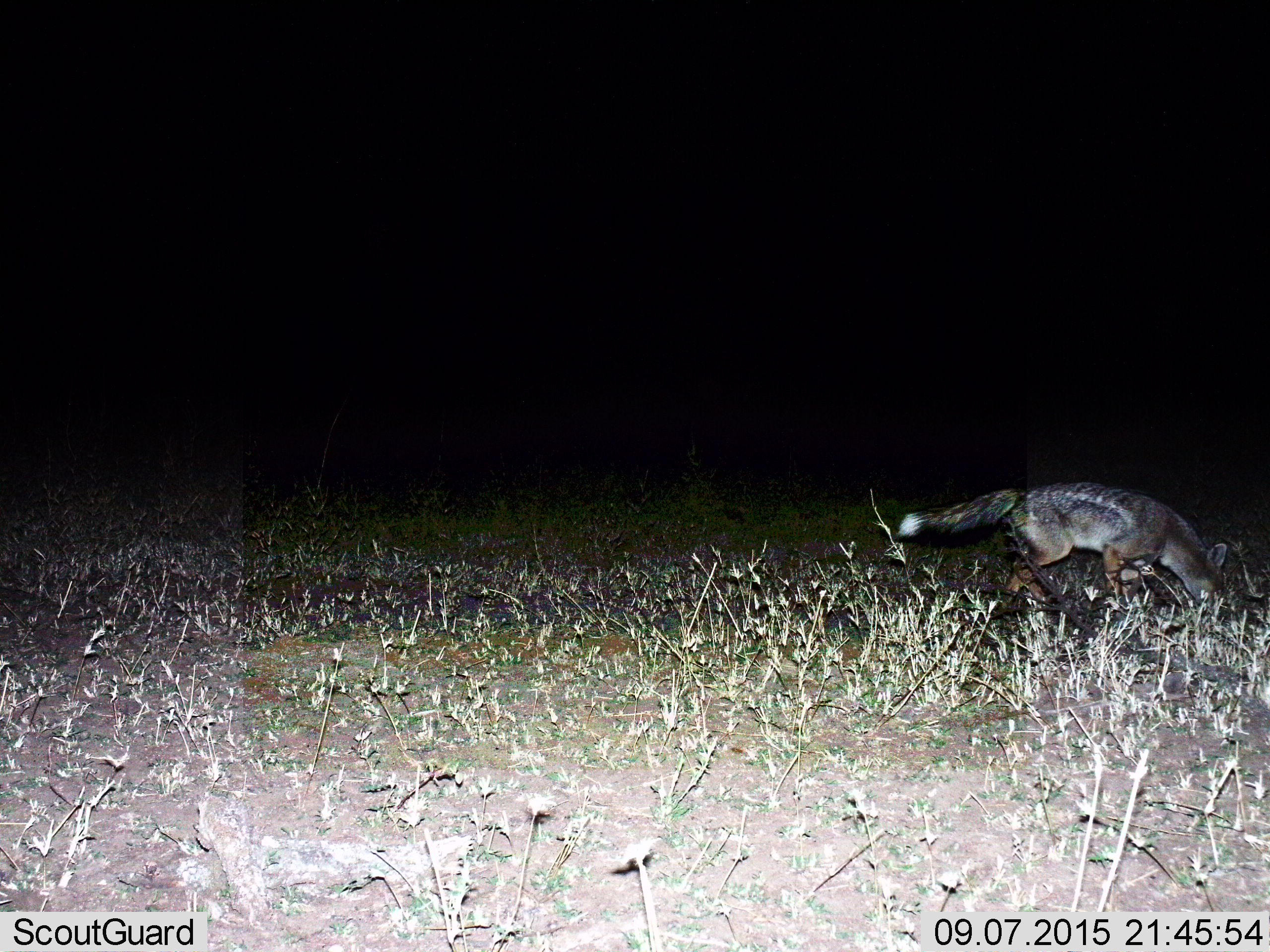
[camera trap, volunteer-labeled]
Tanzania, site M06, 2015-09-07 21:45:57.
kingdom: Animalia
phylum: Chordata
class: Mammalia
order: Carnivora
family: Canidae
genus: Lupulella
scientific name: Lupulella mesomelas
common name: black-backed jackal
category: jackal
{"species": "jackal (black-backed jackal) (Lupulella mesomelas)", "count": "1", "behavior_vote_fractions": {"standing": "71%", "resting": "0%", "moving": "43%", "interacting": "0%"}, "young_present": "0%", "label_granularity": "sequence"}